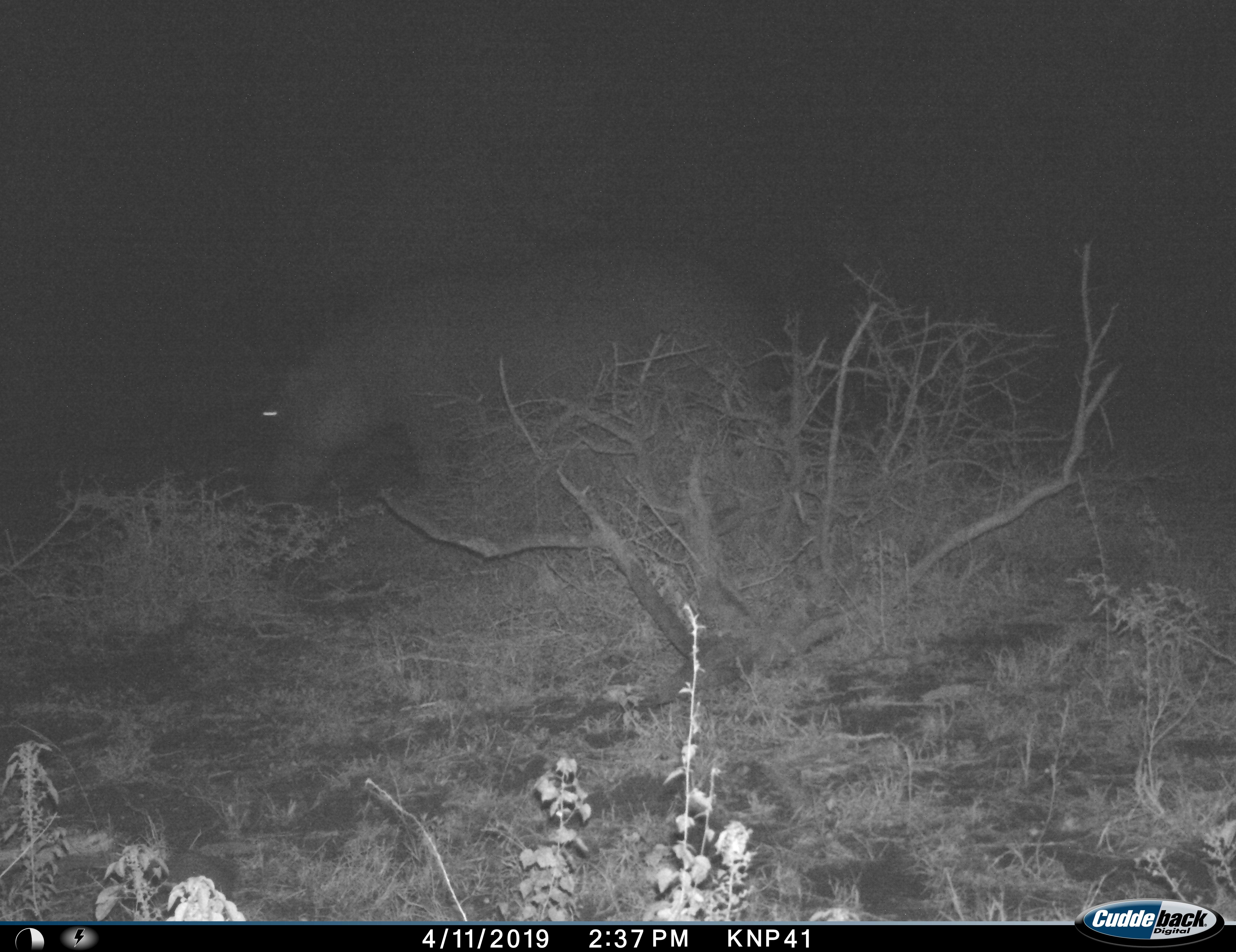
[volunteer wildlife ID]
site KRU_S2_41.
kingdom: Animalia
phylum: Chordata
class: Mammalia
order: Artiodactyla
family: Hippopotamidae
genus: Hippopotamus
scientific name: Hippopotamus amphibius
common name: hippopotamus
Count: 1.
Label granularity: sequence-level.